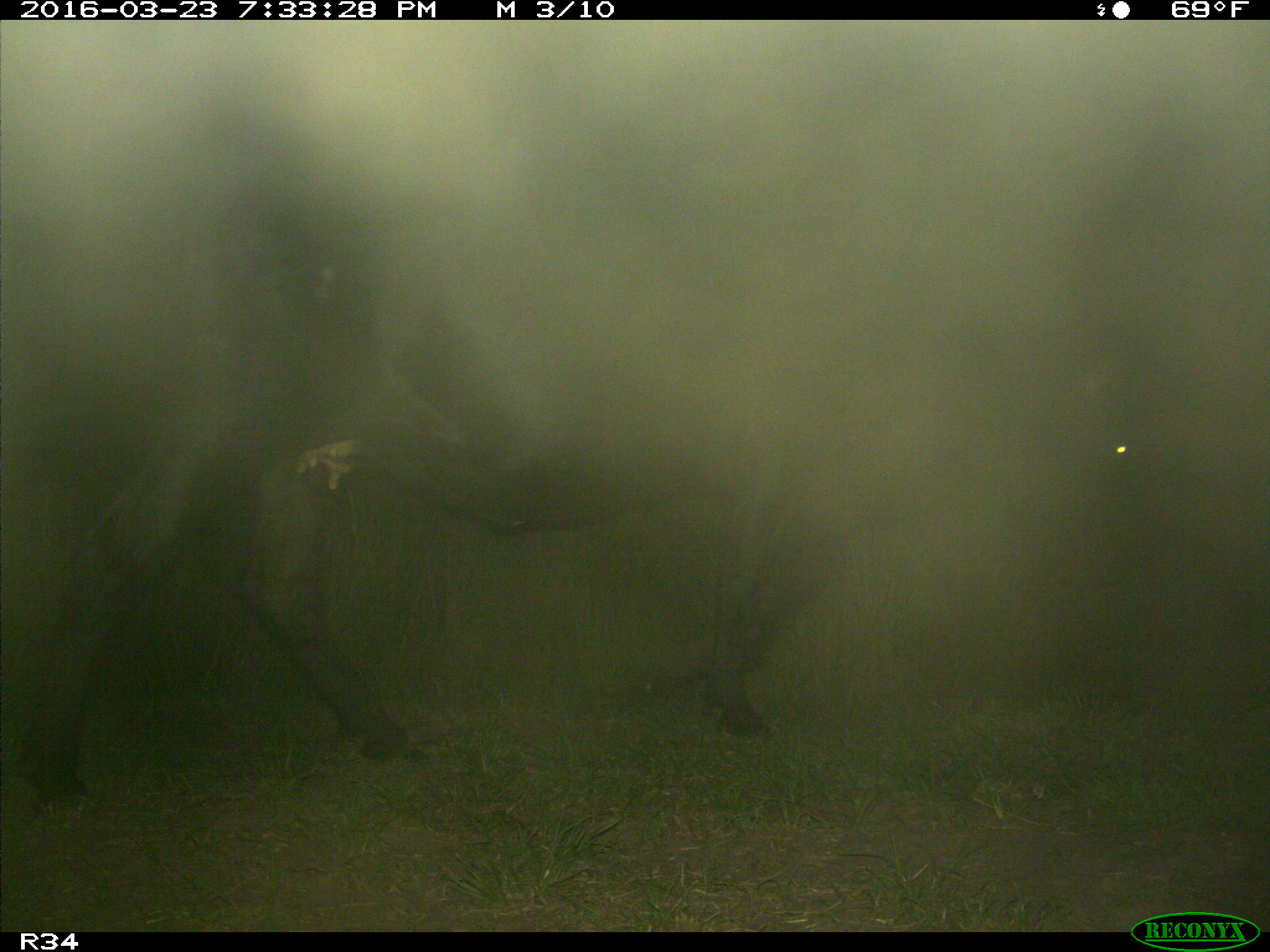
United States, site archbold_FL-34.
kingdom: Animalia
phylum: Chordata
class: Mammalia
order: Artiodactyla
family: Bovidae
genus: Bos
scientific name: Bos taurus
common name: domestic cow